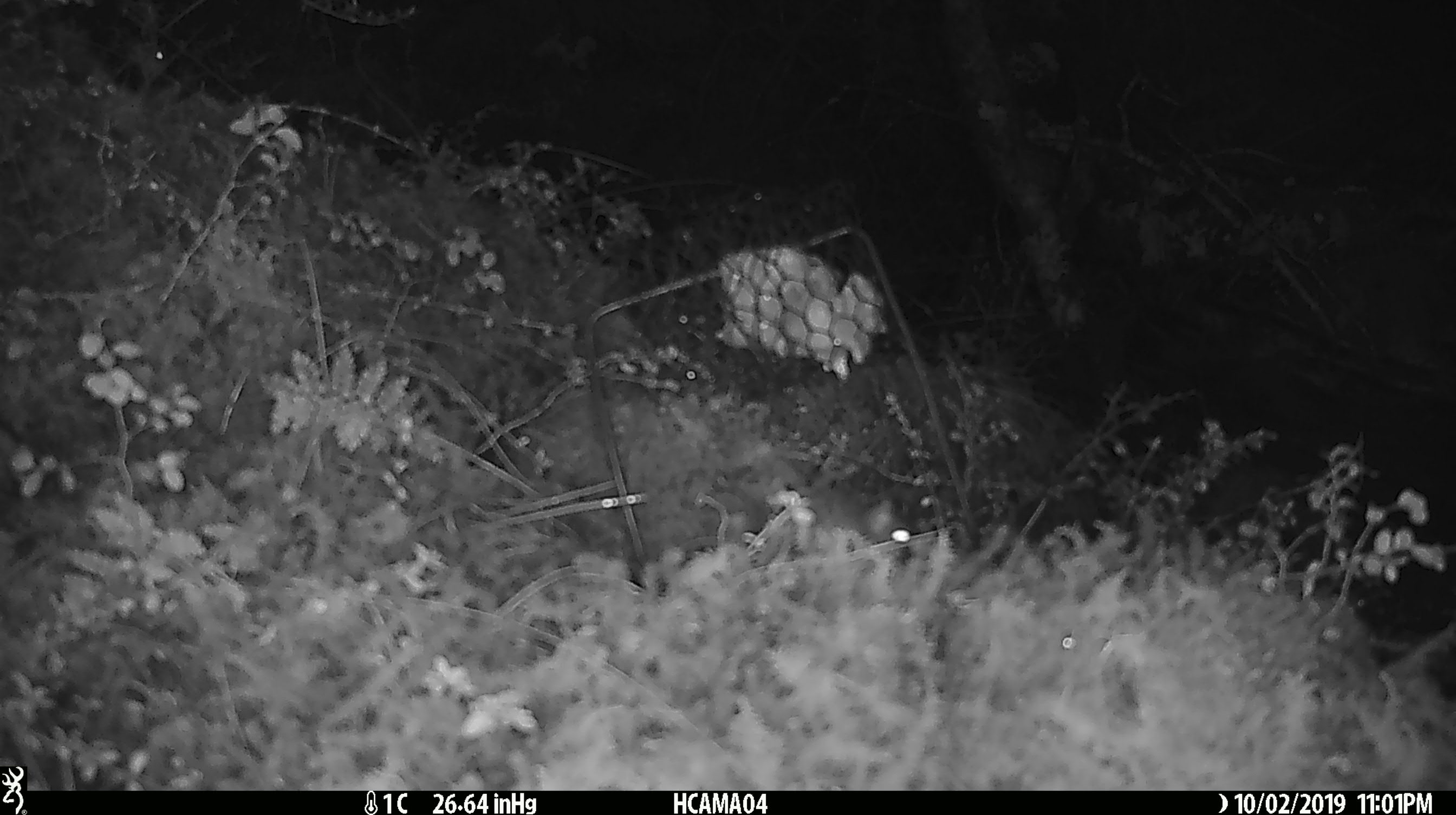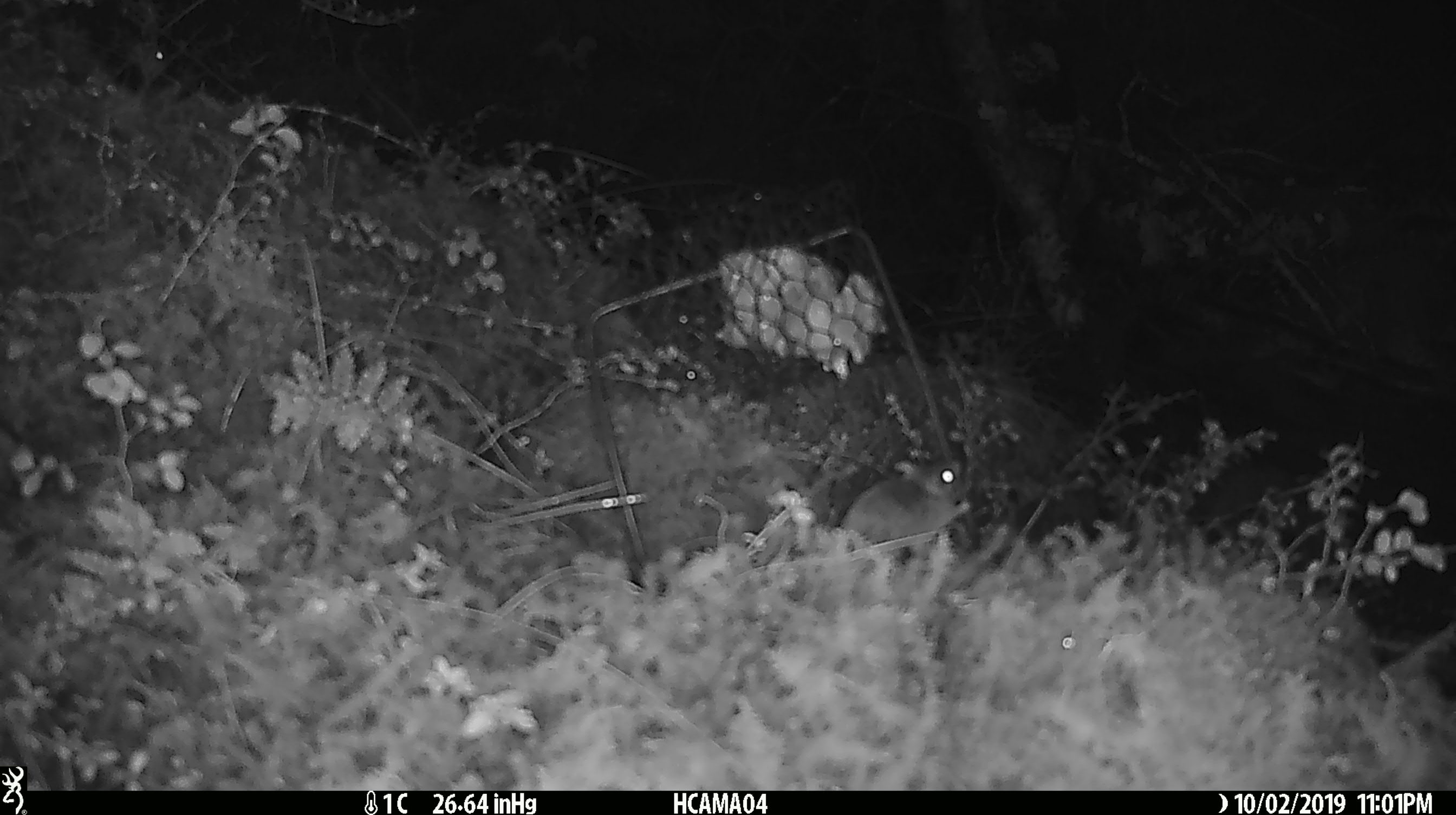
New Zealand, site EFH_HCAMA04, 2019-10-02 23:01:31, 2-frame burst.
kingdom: Animalia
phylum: Chordata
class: Mammalia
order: Rodentia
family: Muridae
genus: Mus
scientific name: Mus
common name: mouse